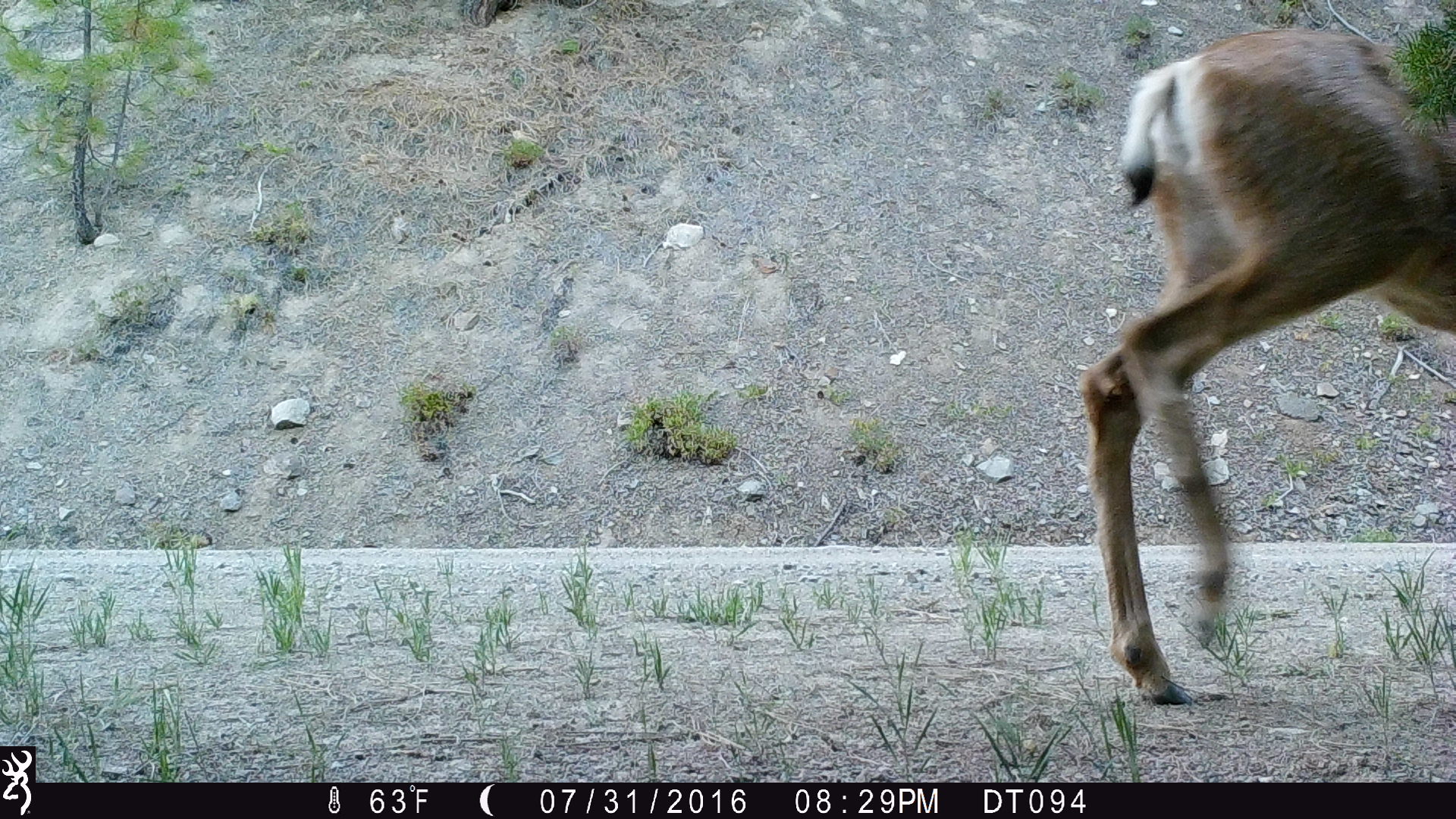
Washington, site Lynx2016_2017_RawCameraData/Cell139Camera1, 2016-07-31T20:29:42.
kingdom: Animalia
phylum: Chordata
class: Mammalia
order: Artiodactyla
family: Cervidae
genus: Odocoileus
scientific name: Odocoileus hemionus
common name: mule deer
Odocoileus hemionus (mule deer). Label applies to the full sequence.